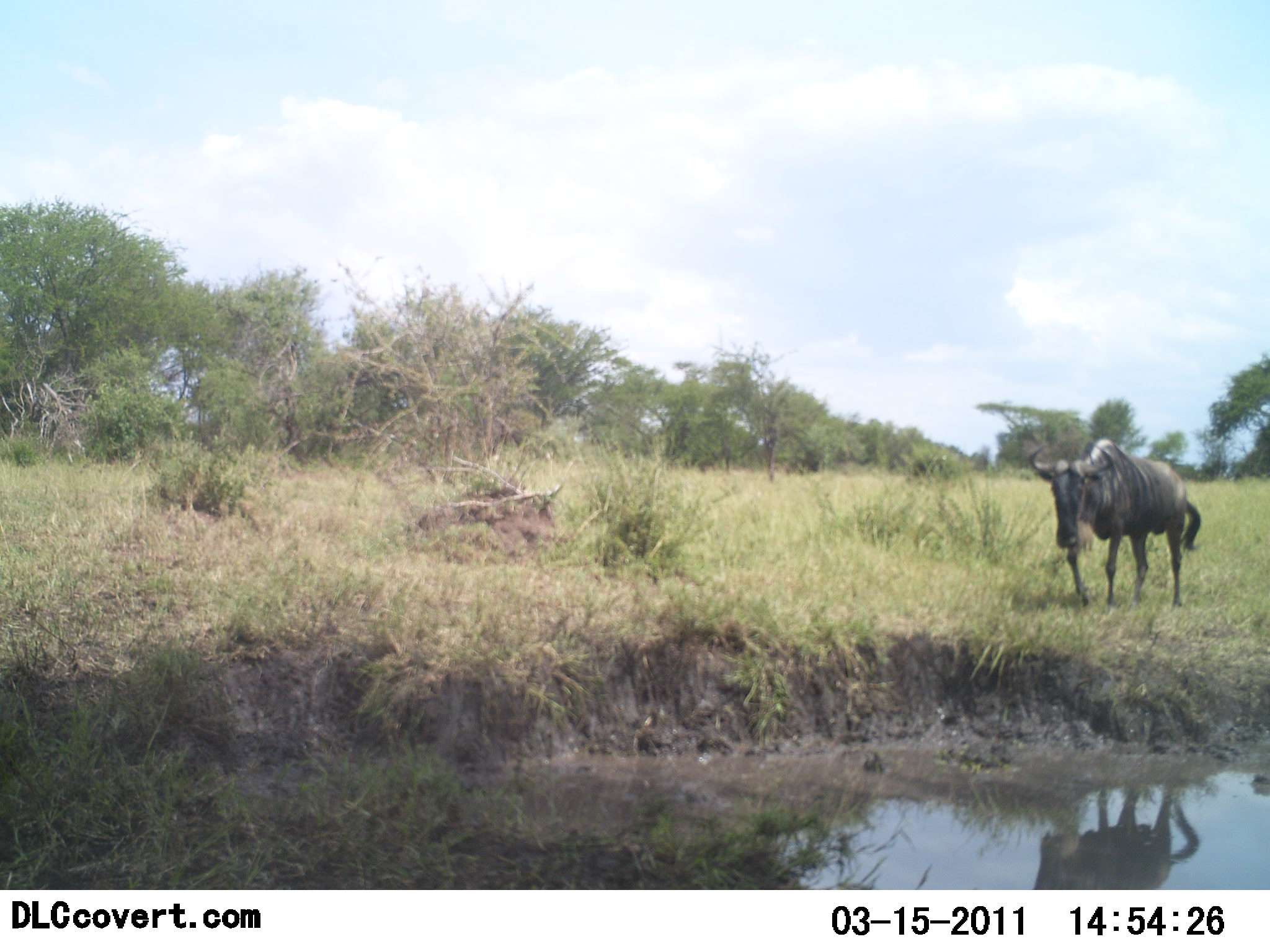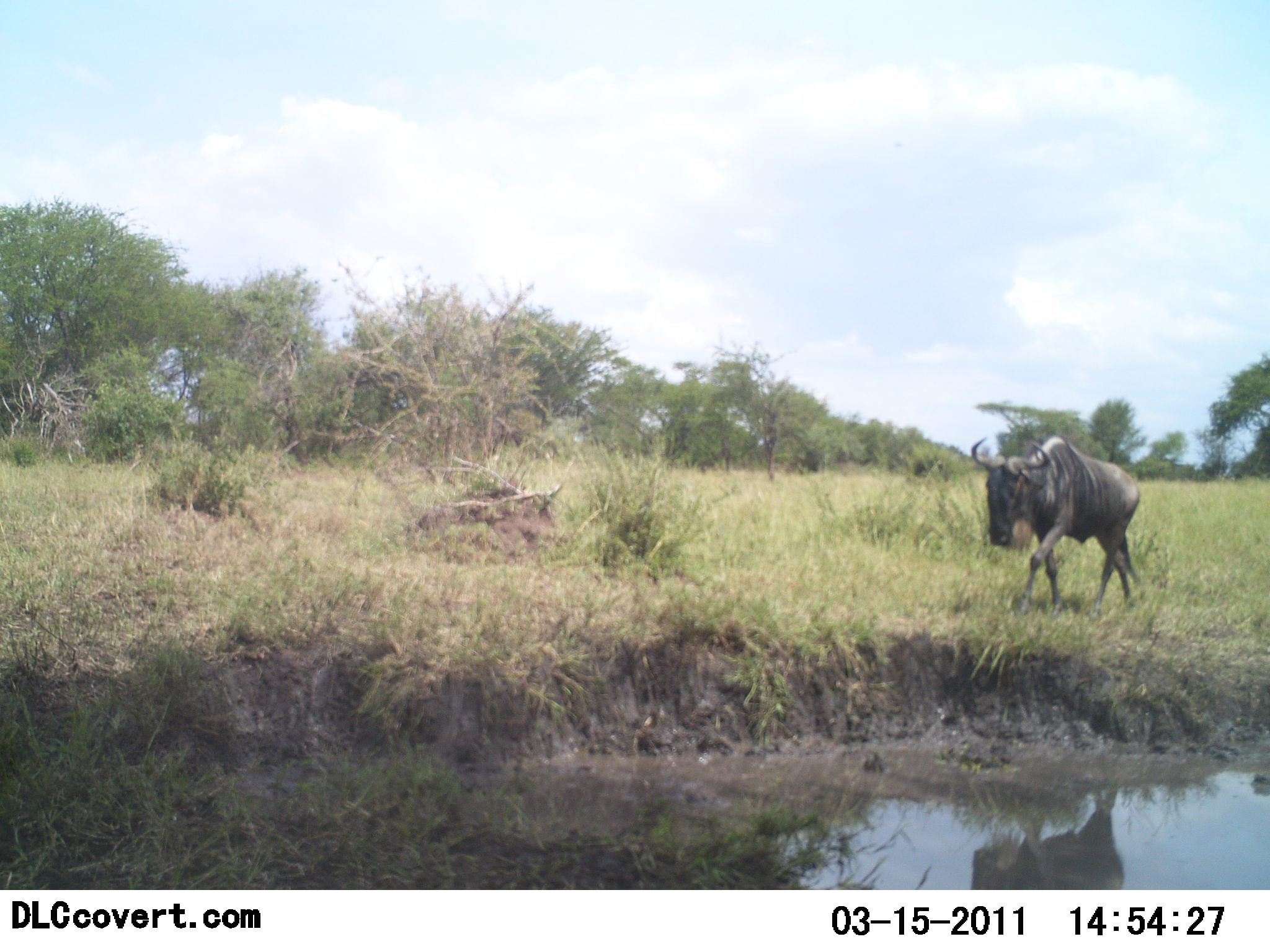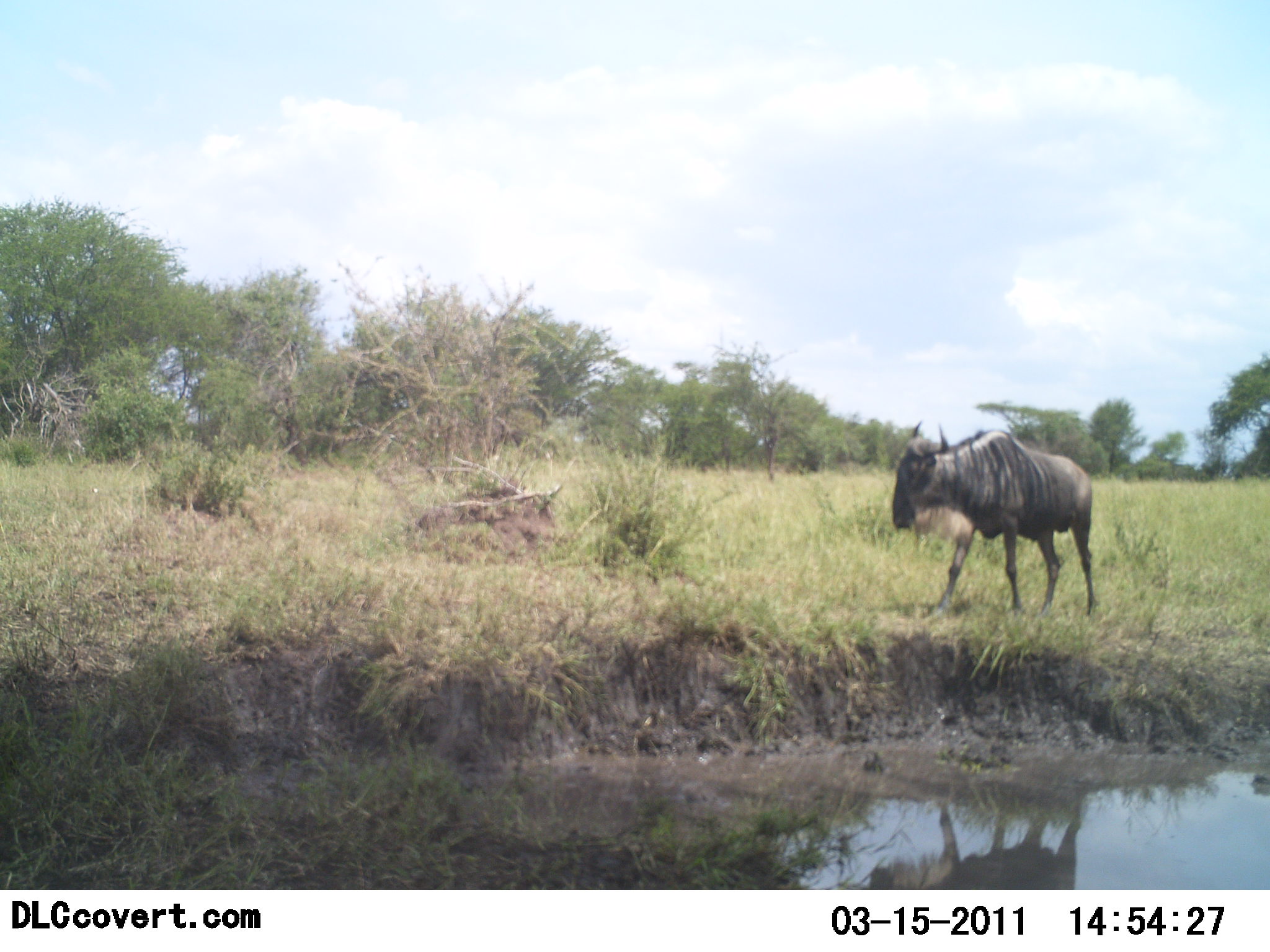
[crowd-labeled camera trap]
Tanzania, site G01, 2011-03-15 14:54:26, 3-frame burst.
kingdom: Animalia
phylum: Chordata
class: Mammalia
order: Artiodactyla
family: Bovidae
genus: Connochaetes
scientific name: Connochaetes taurinus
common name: blue wildebeest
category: wildebeest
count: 1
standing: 8%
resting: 0%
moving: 92%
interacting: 0%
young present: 0%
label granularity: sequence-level